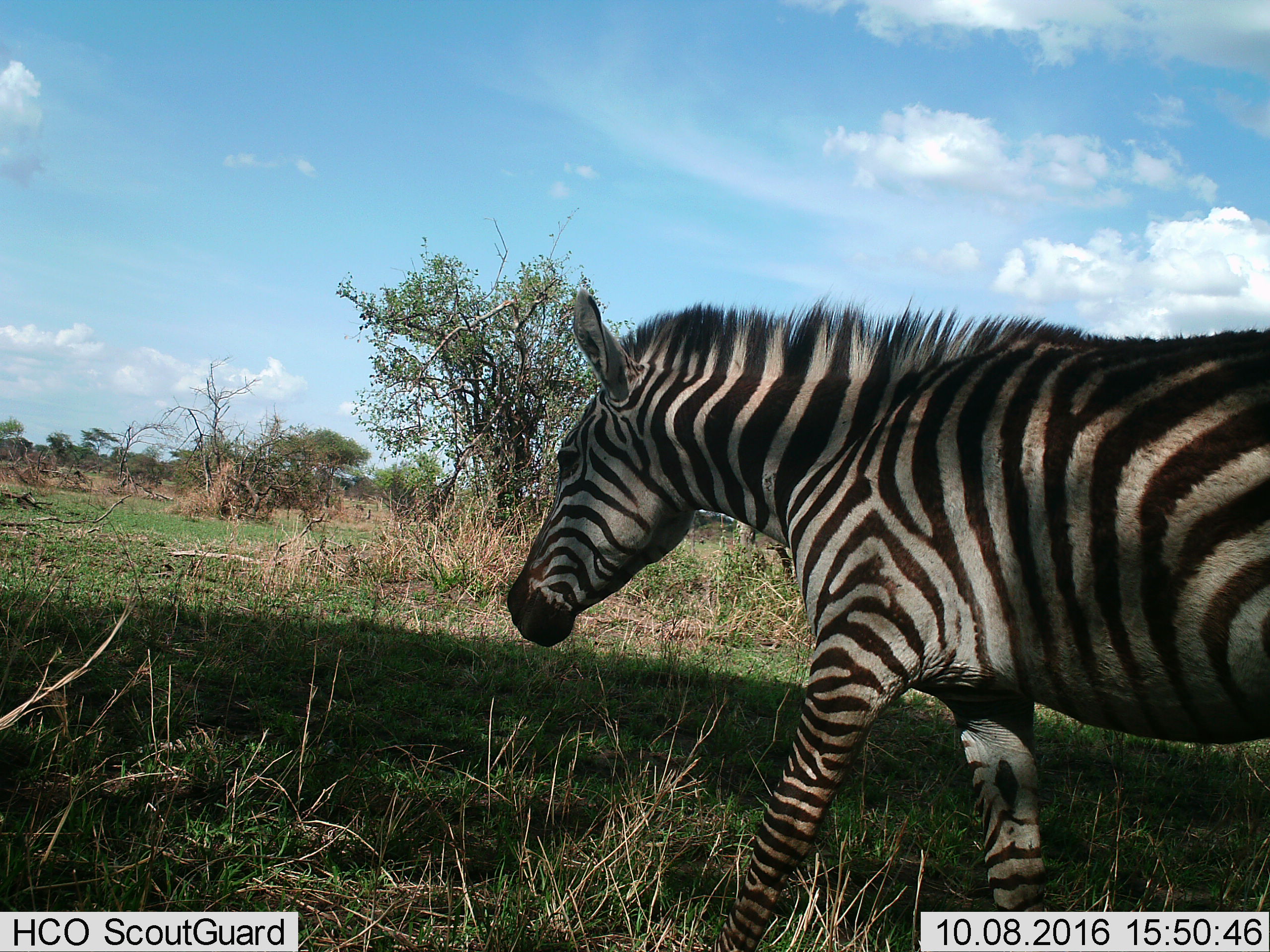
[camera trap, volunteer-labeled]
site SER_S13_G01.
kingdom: Animalia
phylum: Chordata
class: Mammalia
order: Perissodactyla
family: Equidae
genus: Equus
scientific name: Equus quagga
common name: plains zebra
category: zebraplains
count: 1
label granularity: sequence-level